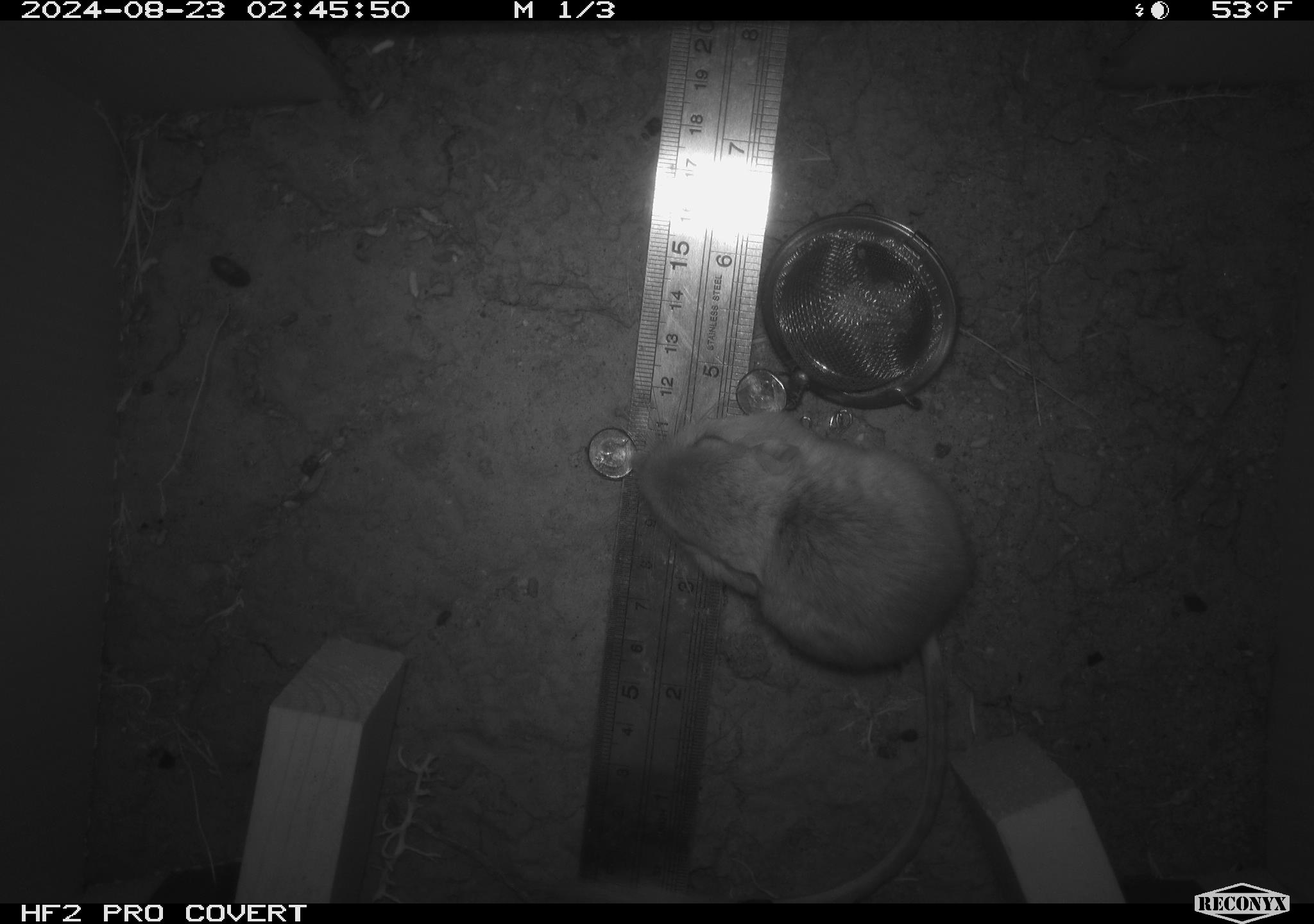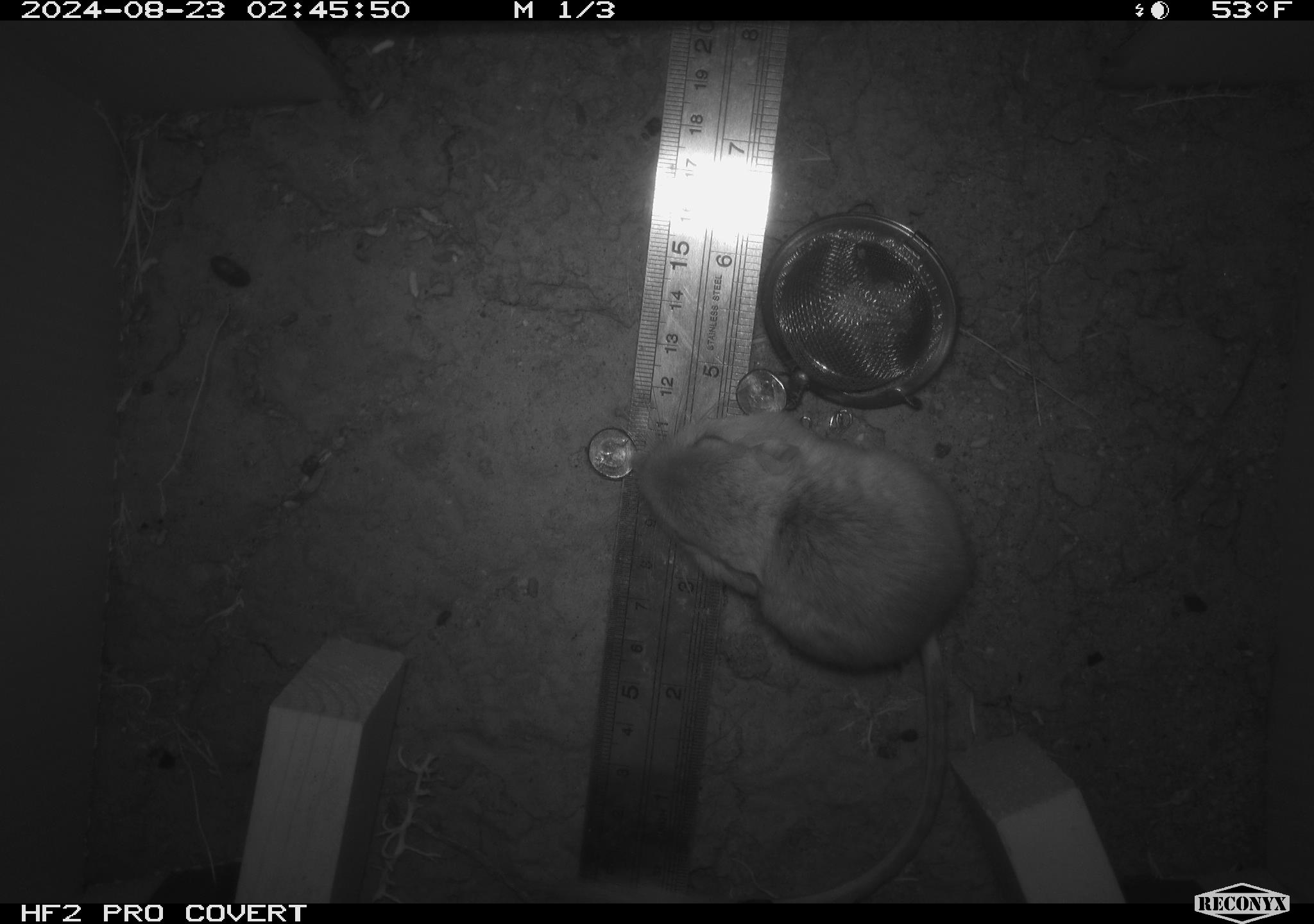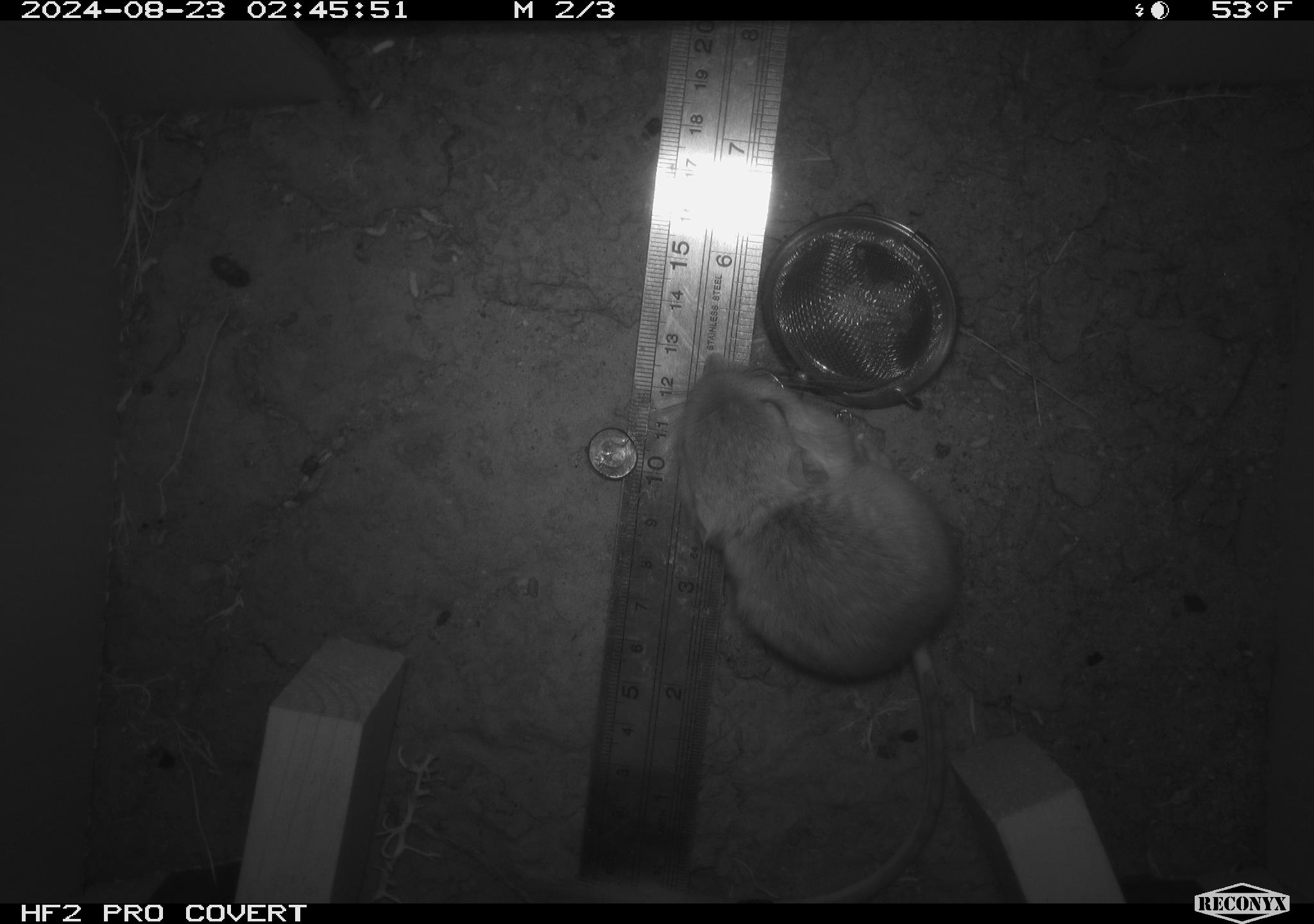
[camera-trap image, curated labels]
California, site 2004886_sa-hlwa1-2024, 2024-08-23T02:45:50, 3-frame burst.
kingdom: Animalia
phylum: Chordata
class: Mammalia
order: Rodentia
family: Heteromyidae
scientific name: Heteromyidae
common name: kangaroo rats and pocket mice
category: heteromyidae family